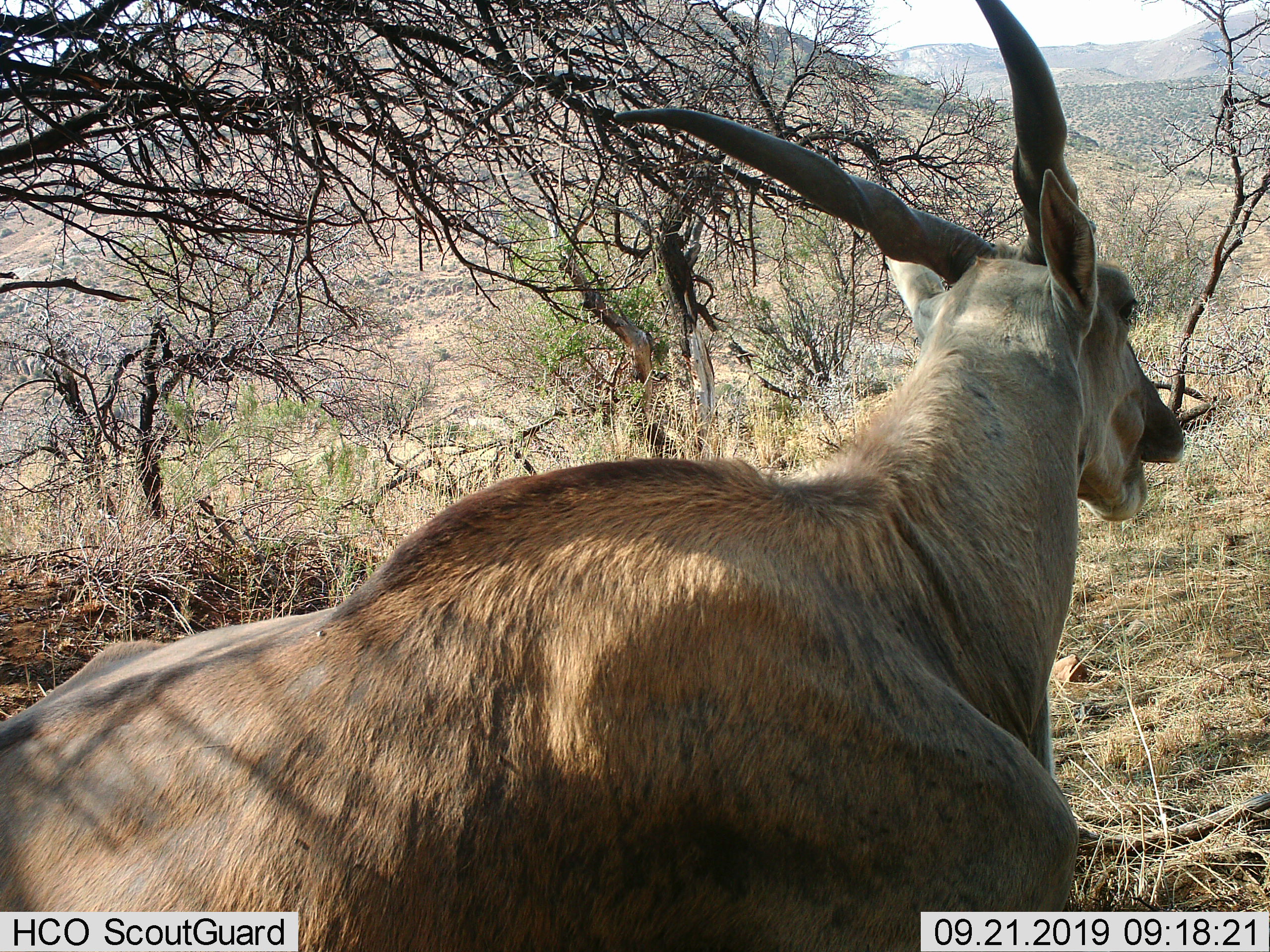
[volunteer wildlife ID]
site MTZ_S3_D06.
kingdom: Animalia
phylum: Chordata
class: Mammalia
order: Artiodactyla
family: Bovidae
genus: Tragelaphus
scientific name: Tragelaphus oryx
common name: eland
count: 1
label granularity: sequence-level